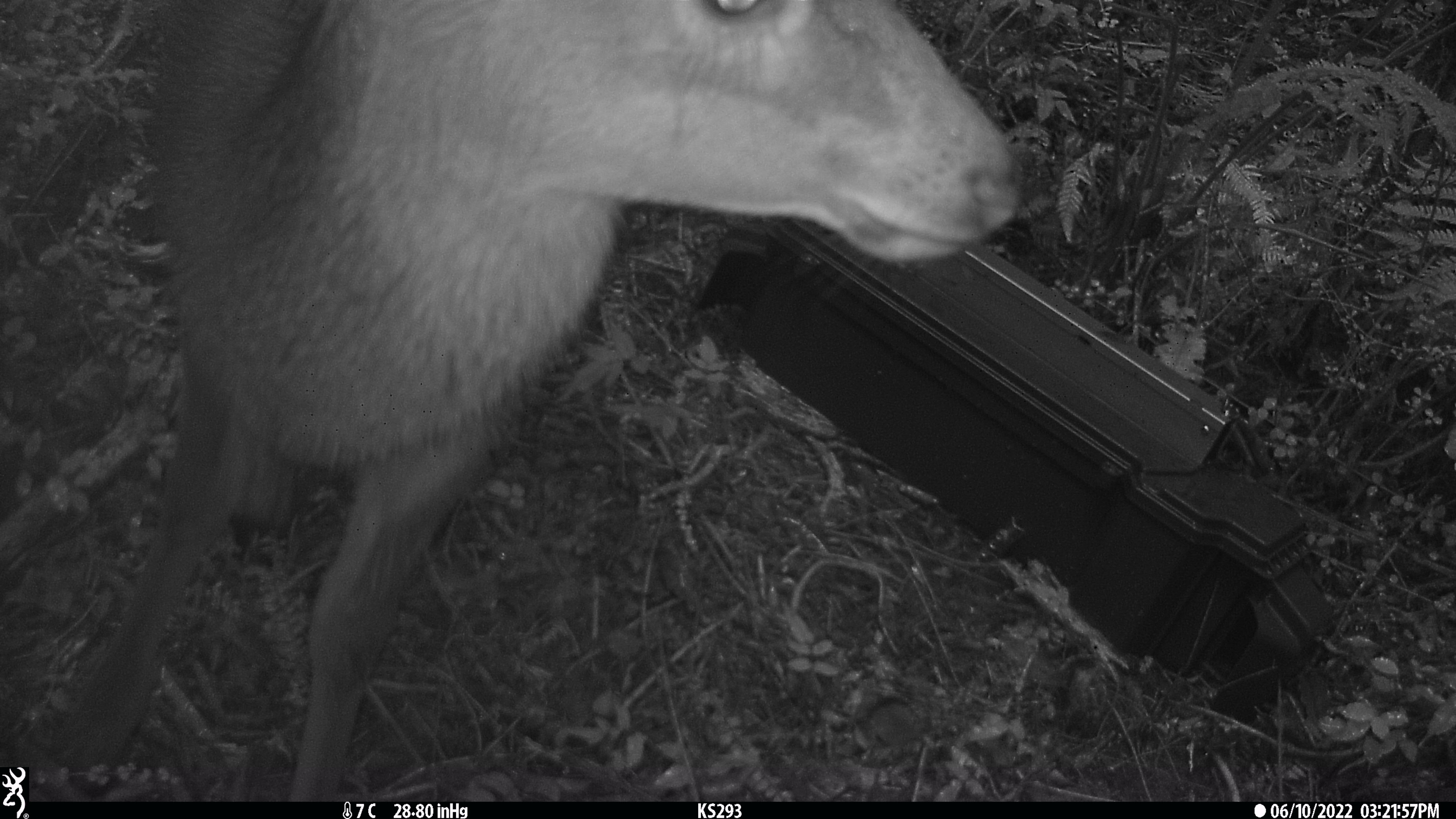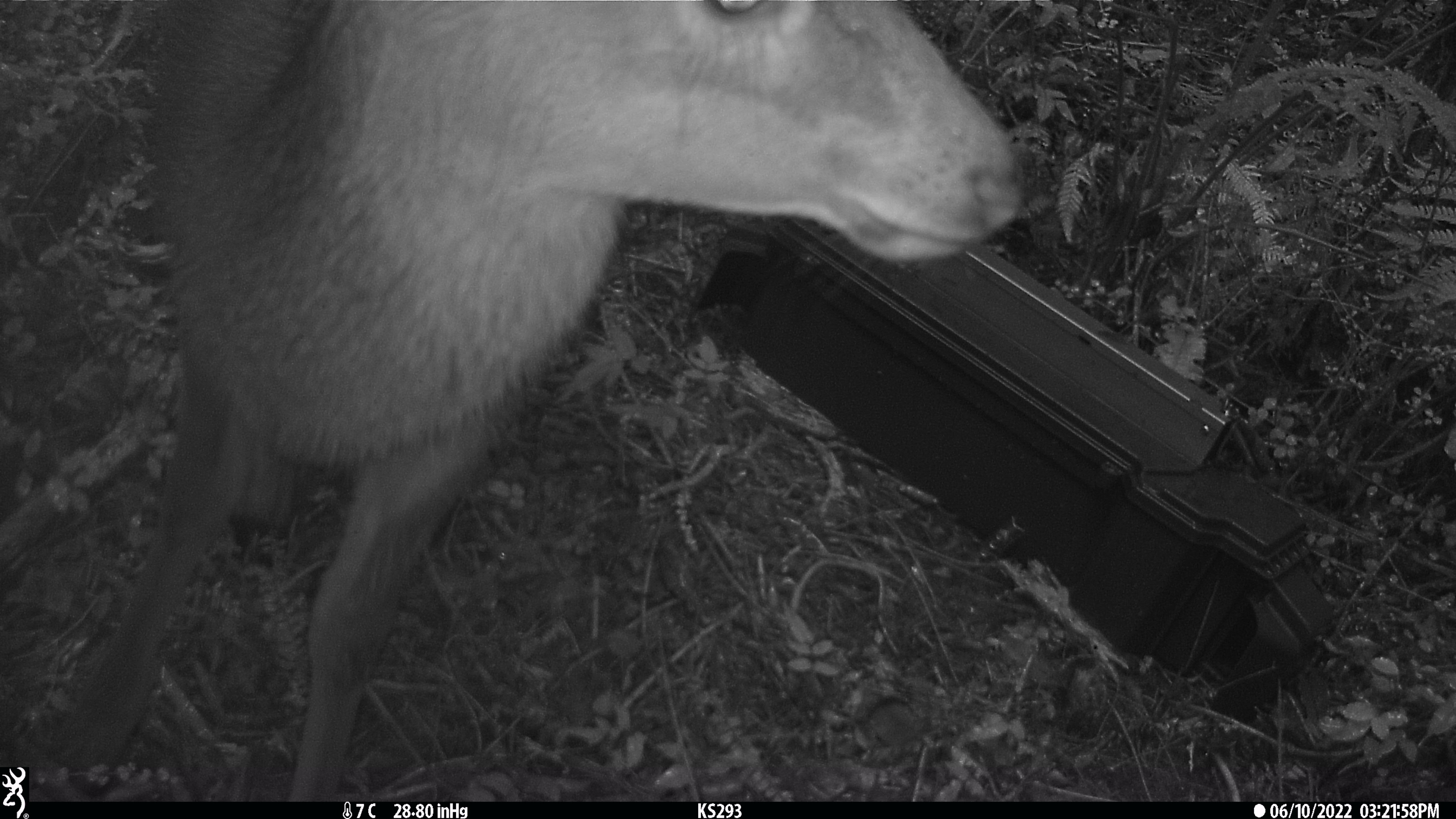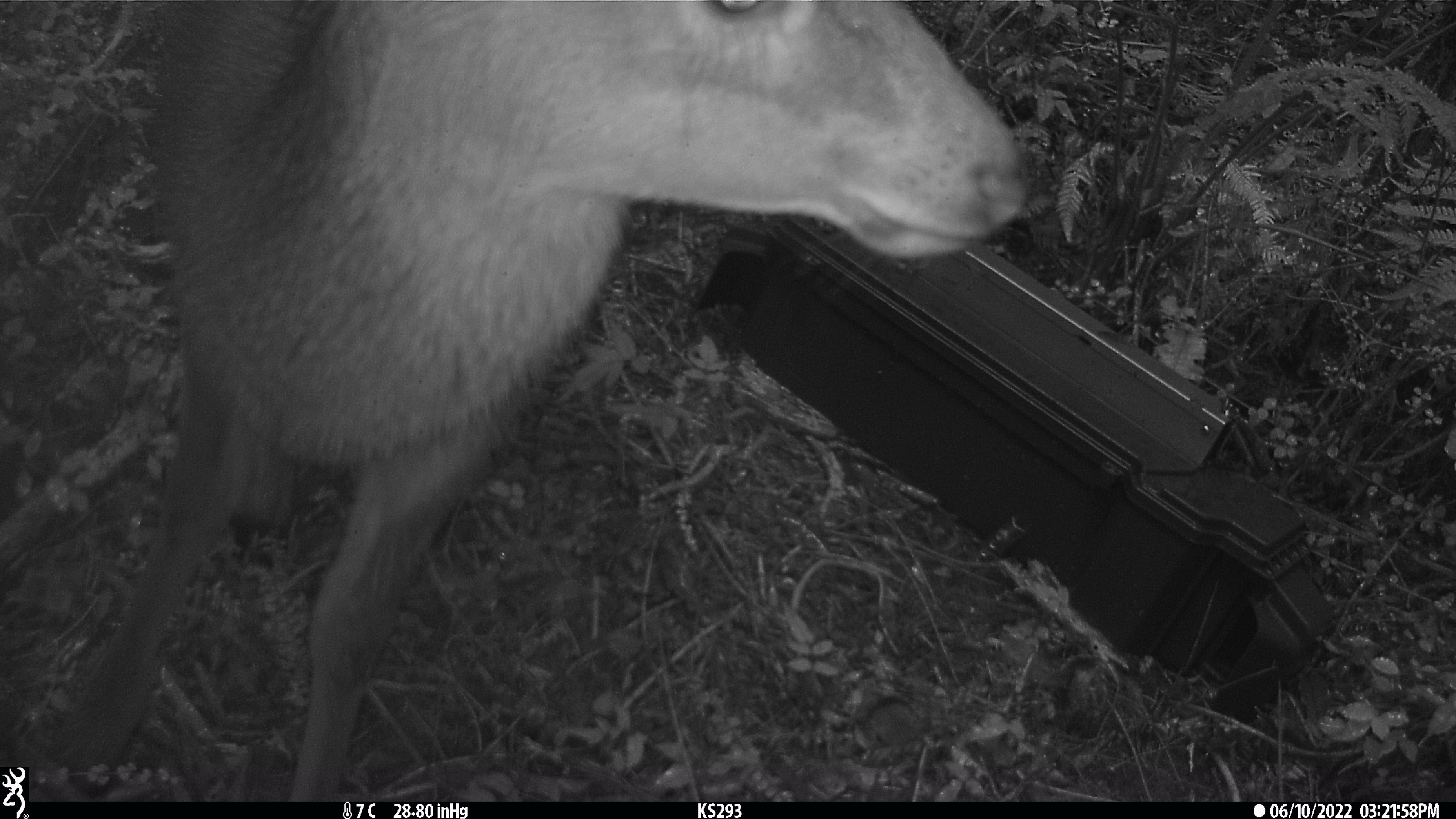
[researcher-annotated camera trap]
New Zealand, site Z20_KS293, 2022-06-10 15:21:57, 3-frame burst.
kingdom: Animalia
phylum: Chordata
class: Mammalia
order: Artiodactyla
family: Cervidae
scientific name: Cervidae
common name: deer